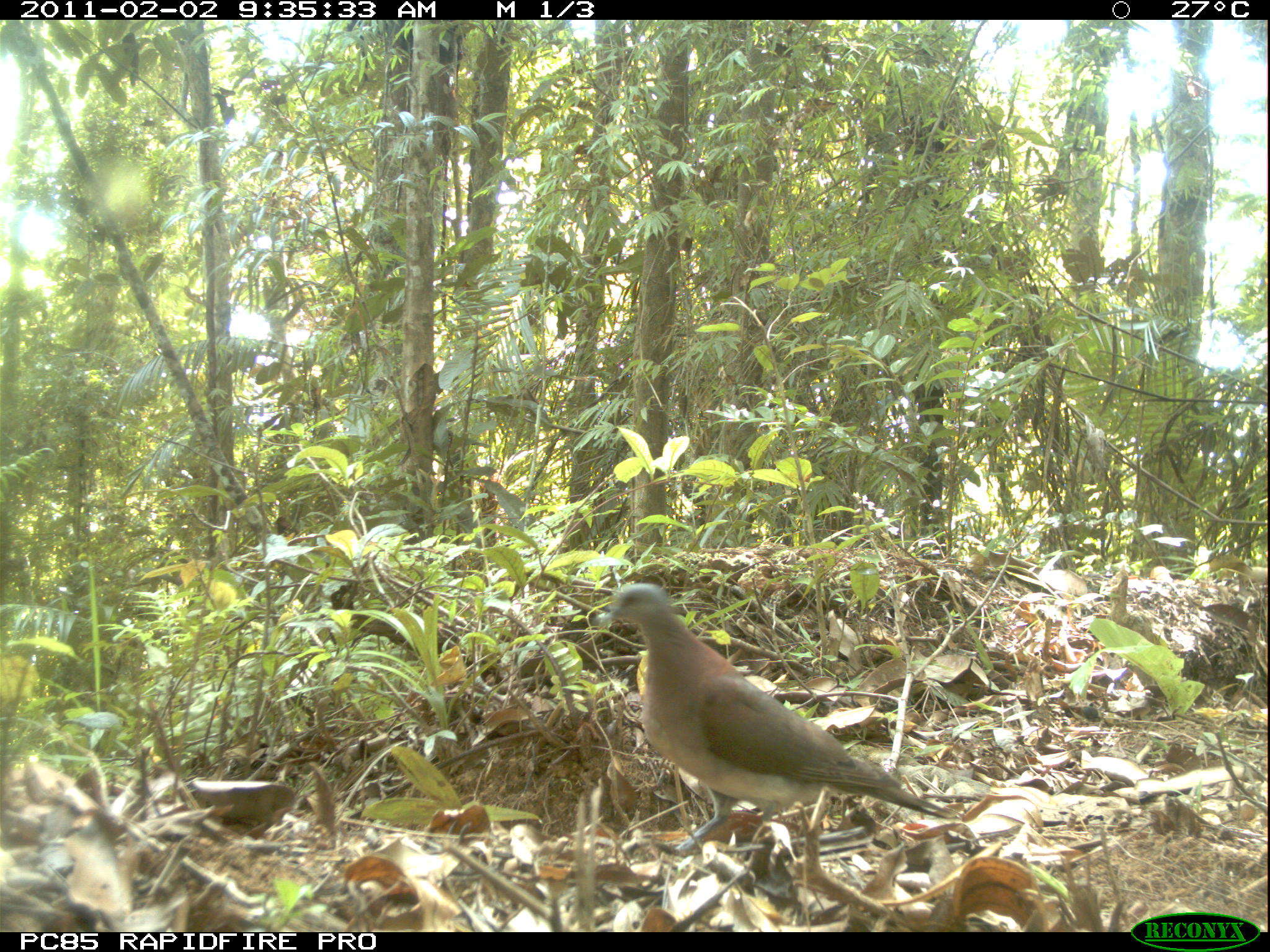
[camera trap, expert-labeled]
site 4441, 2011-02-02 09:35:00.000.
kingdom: Animalia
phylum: Chordata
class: Aves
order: Columbiformes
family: Columbidae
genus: Streptopelia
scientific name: Streptopelia picturata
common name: malagasy turtle dove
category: nesoenas picturata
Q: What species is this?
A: Nesoenas picturata (malagasy turtle dove) (Streptopelia picturata).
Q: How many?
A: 1.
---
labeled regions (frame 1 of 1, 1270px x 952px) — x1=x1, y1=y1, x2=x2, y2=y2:
nesoenas picturata: x1=597, y1=579, x2=953, y2=851